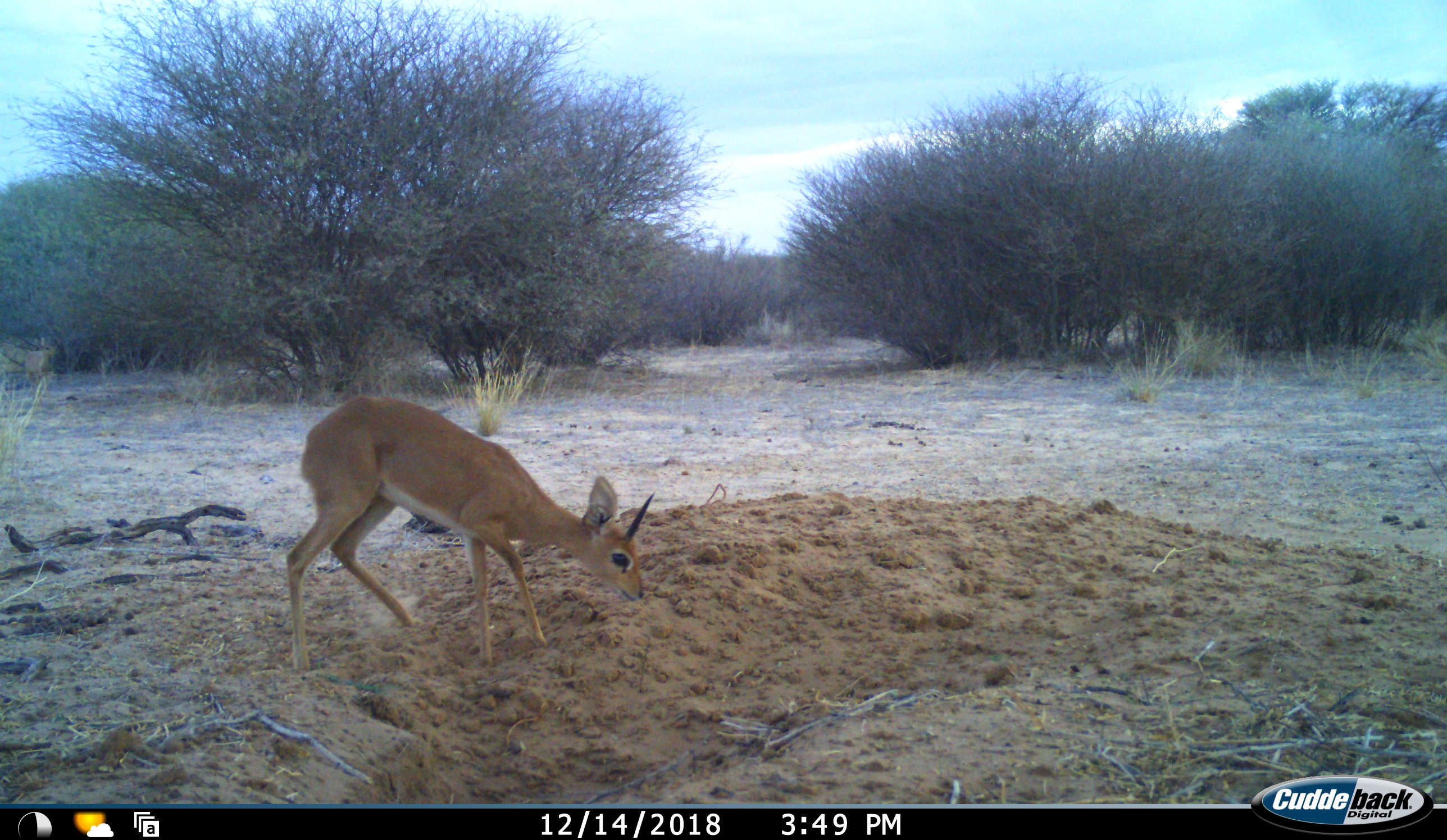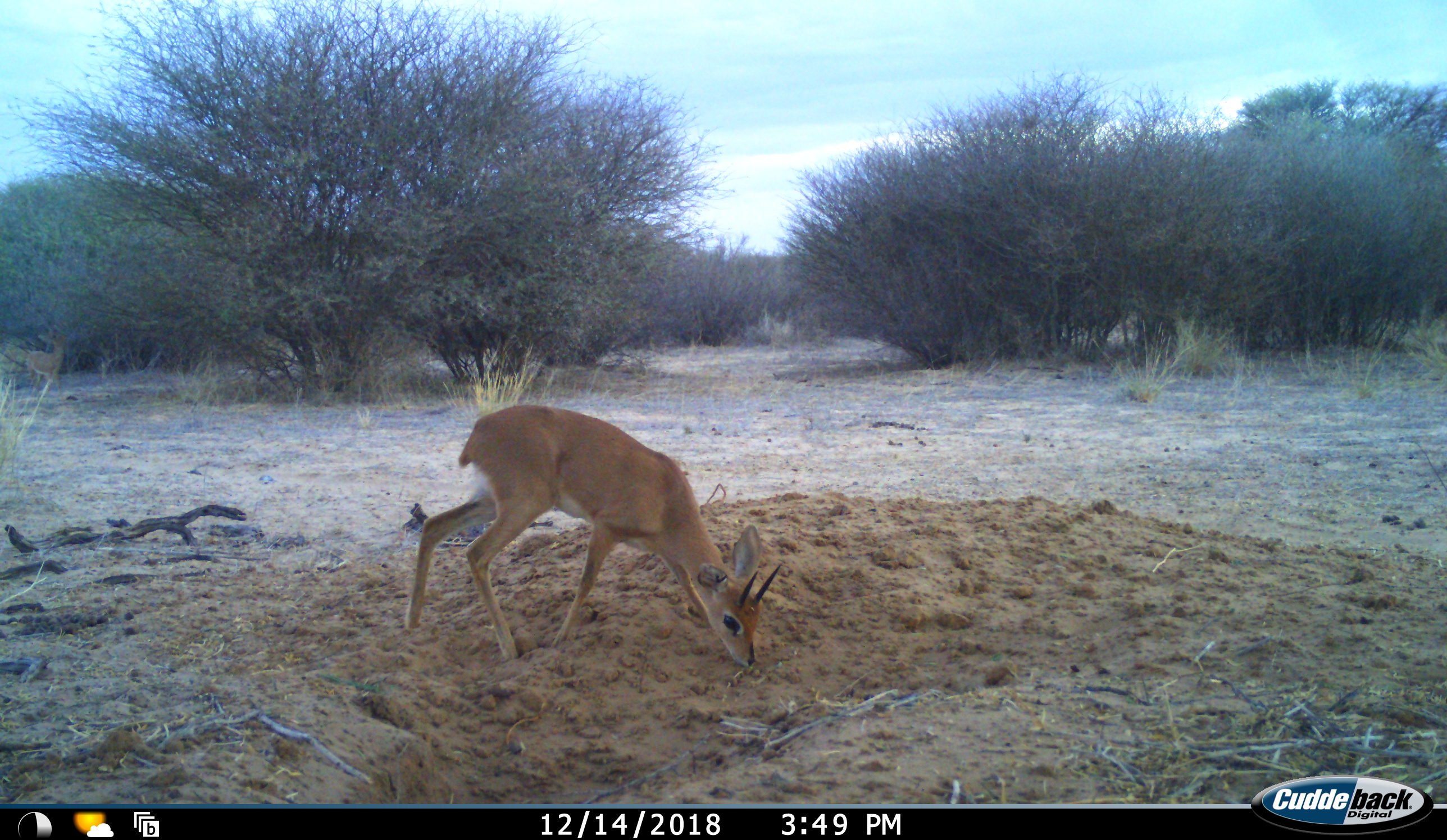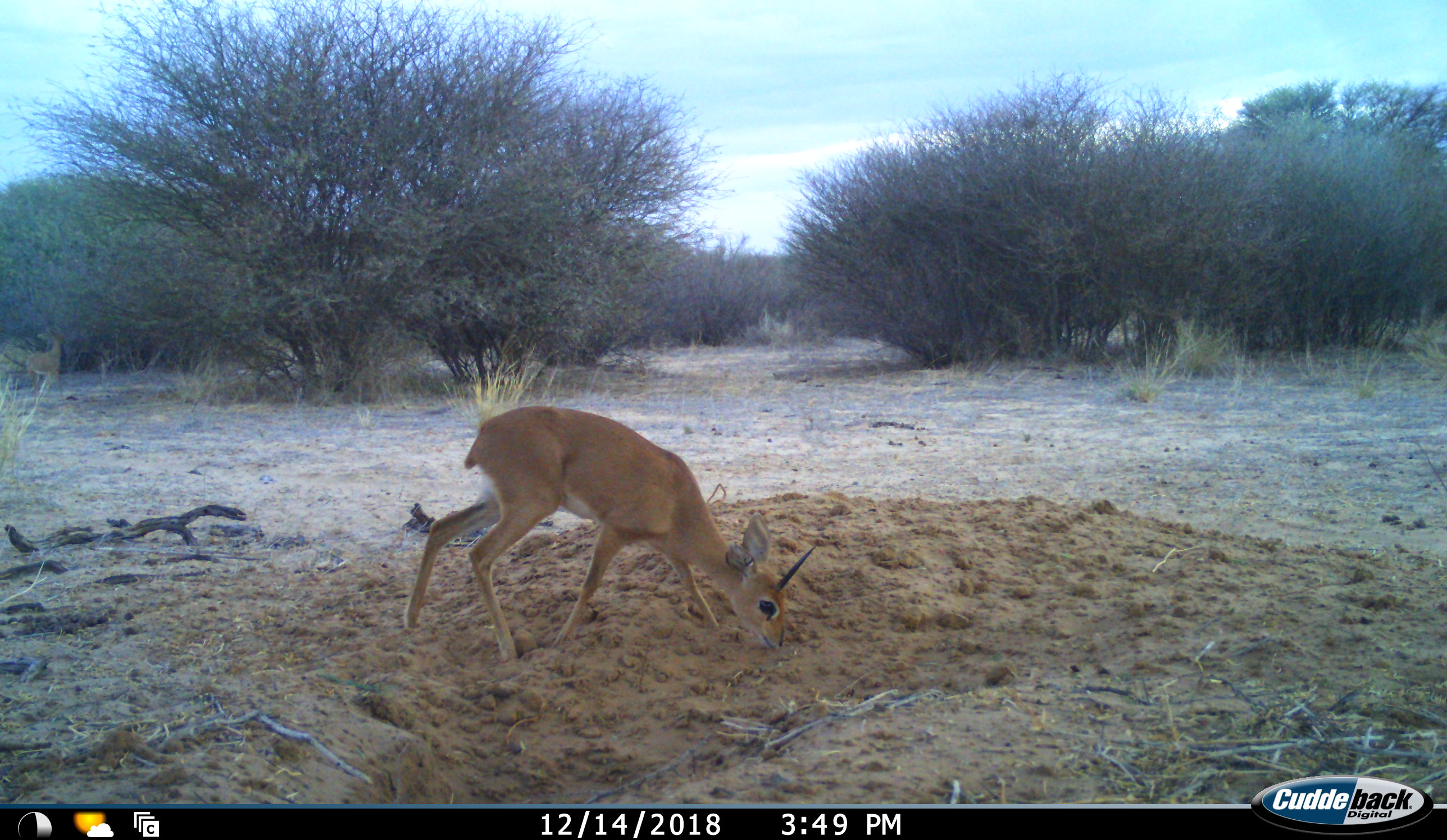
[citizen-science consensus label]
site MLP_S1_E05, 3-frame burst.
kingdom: Animalia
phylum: Chordata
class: Mammalia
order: Artiodactyla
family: Bovidae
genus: Raphicerus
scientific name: Raphicerus campestris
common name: steenbok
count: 1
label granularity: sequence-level